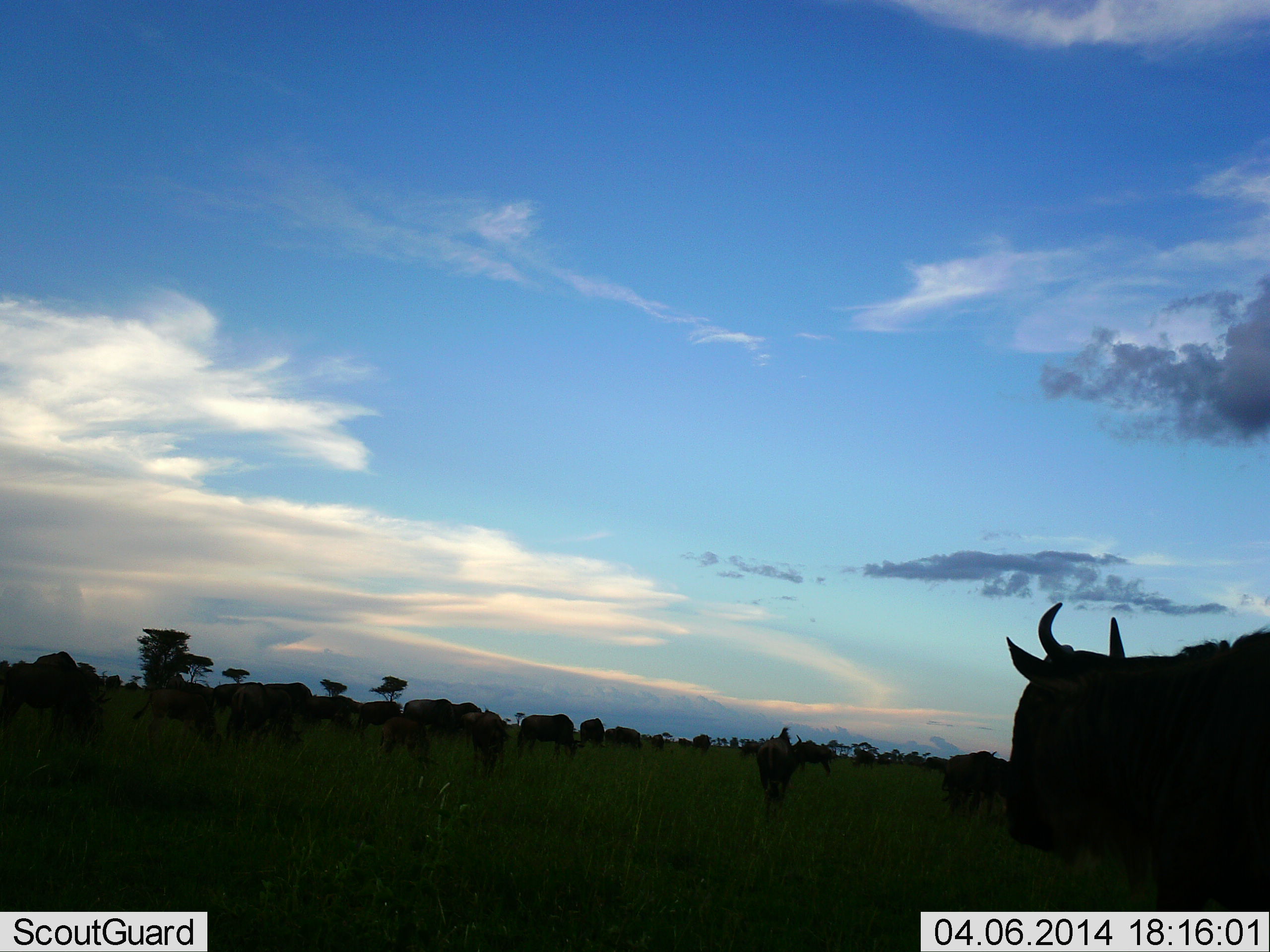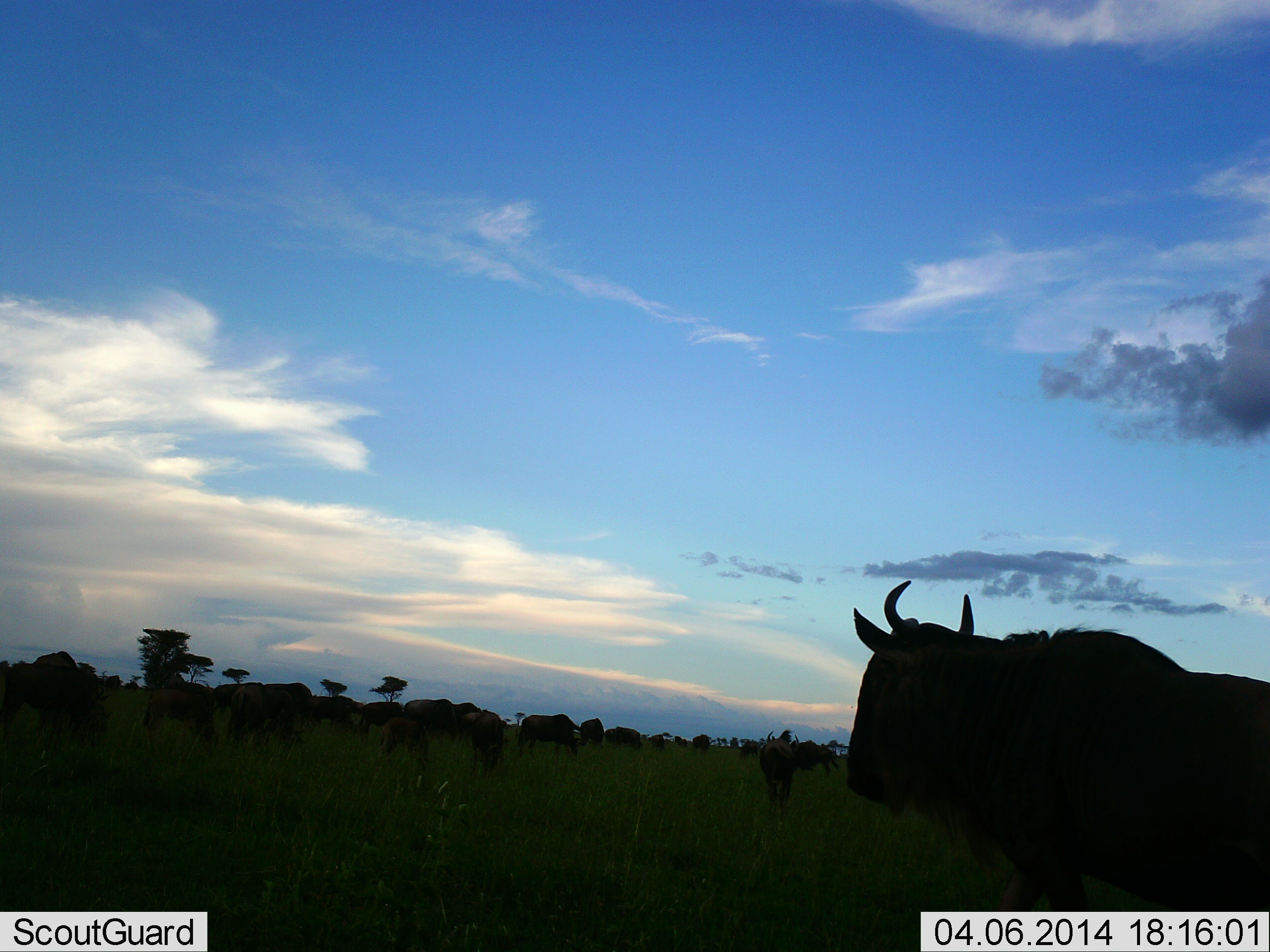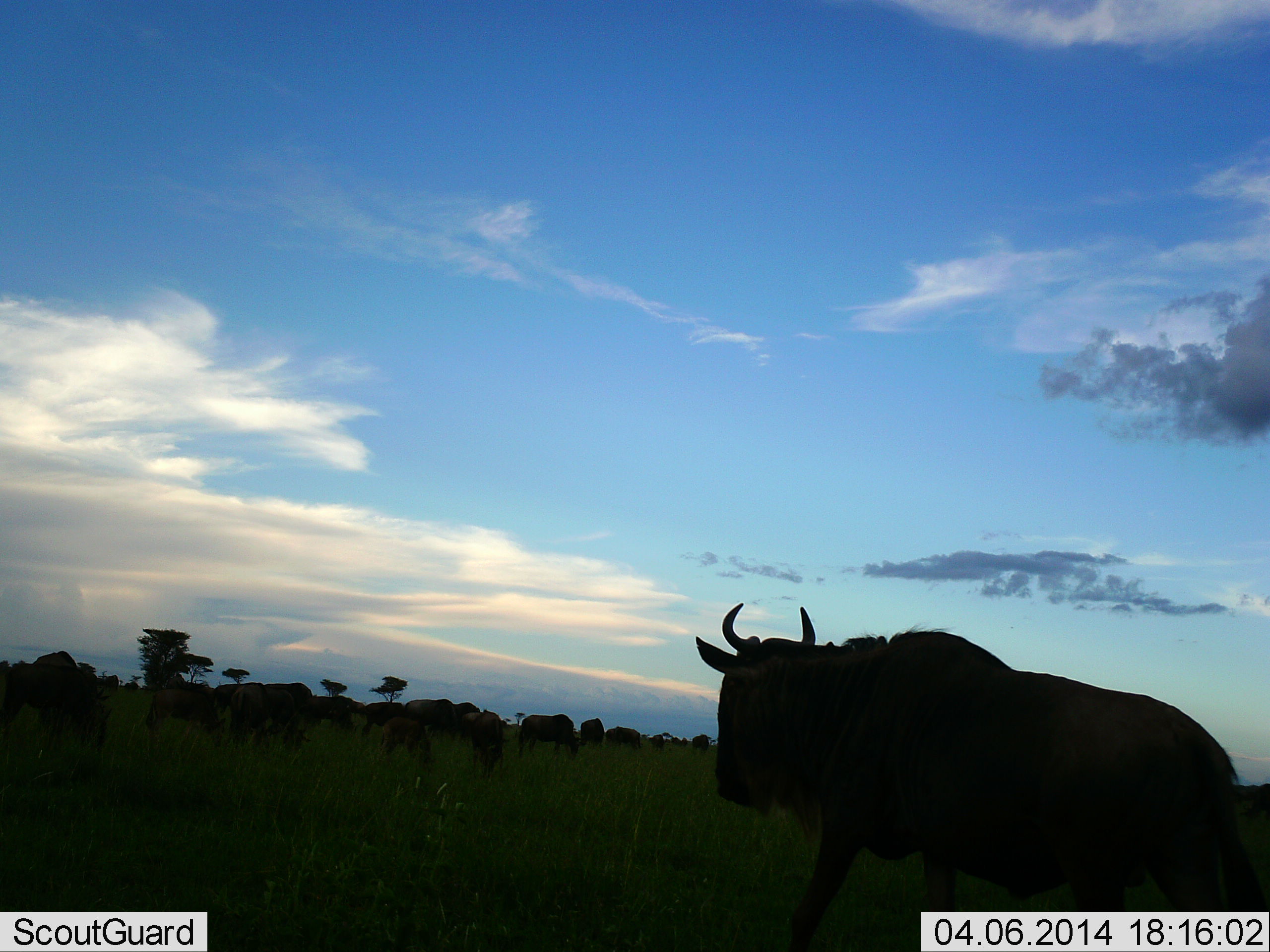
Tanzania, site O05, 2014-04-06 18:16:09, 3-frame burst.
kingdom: Animalia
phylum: Chordata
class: Mammalia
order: Artiodactyla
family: Bovidae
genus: Connochaetes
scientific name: Connochaetes taurinus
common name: blue wildebeest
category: wildebeest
Wildebeest (blue wildebeest) (Connochaetes taurinus), count 11-50. Behavior (volunteer vote fractions): standing 57%, resting 9%, moving 48%, interacting 2%. Young present (vote fraction): 5%. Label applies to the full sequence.